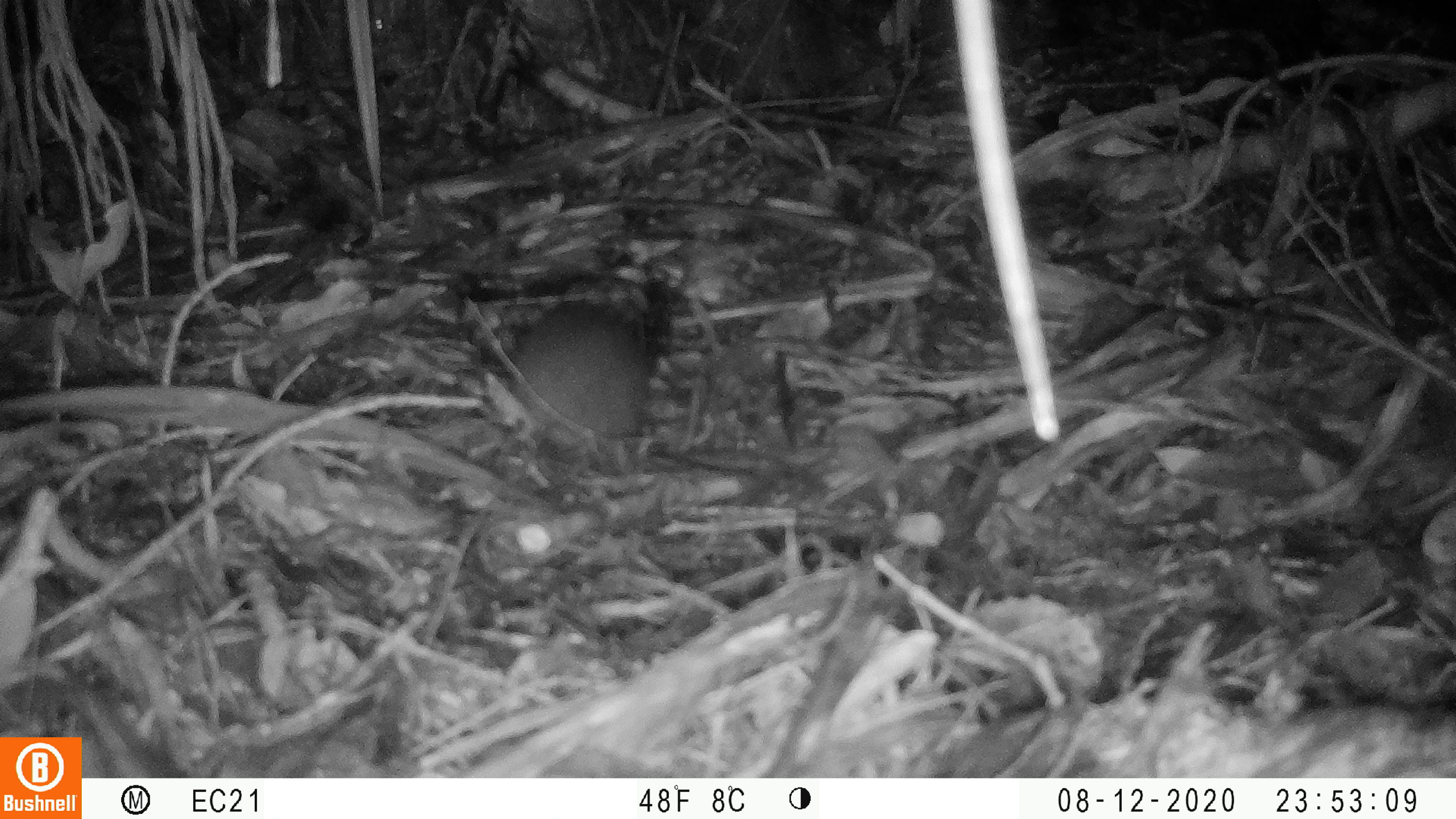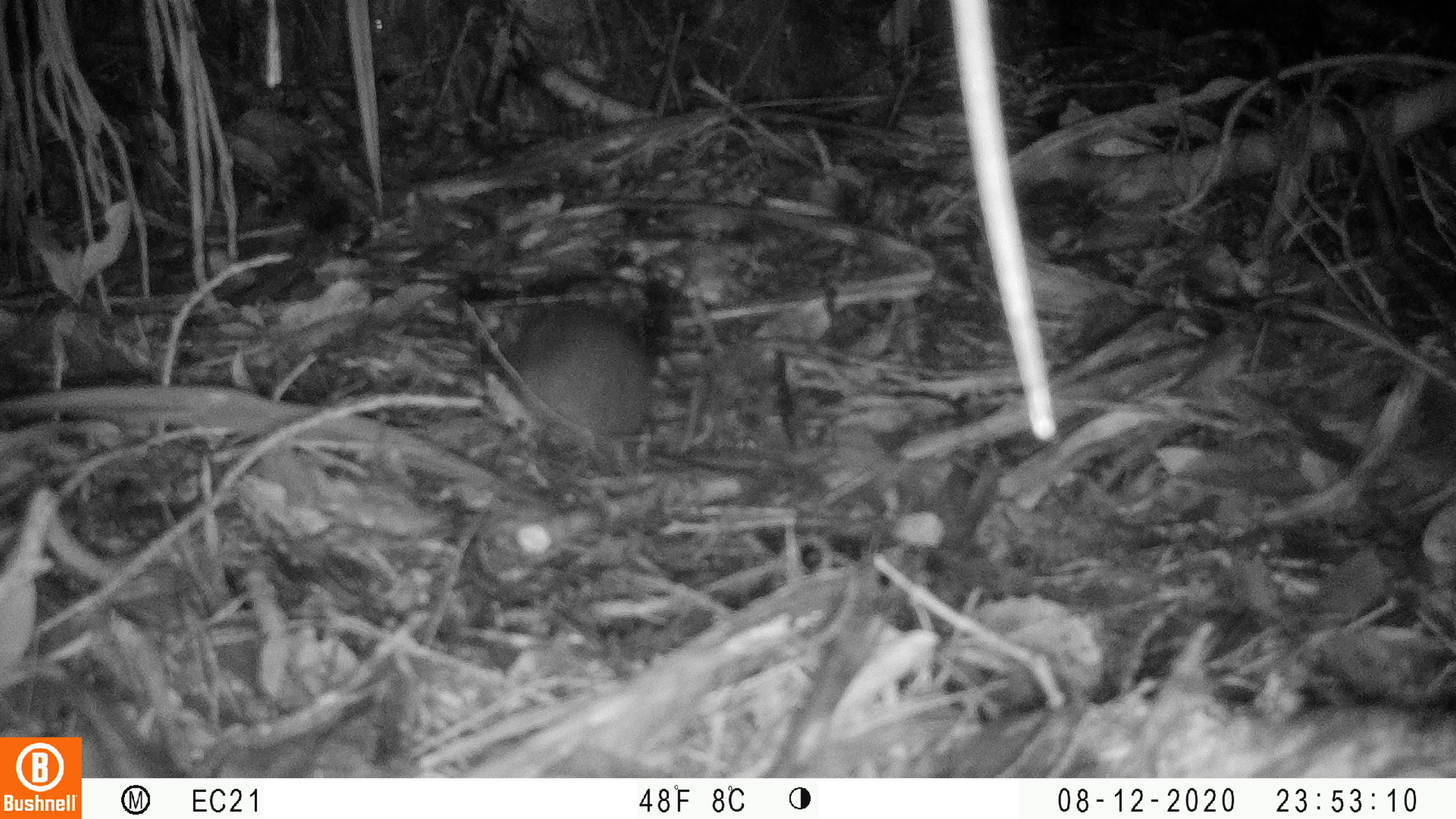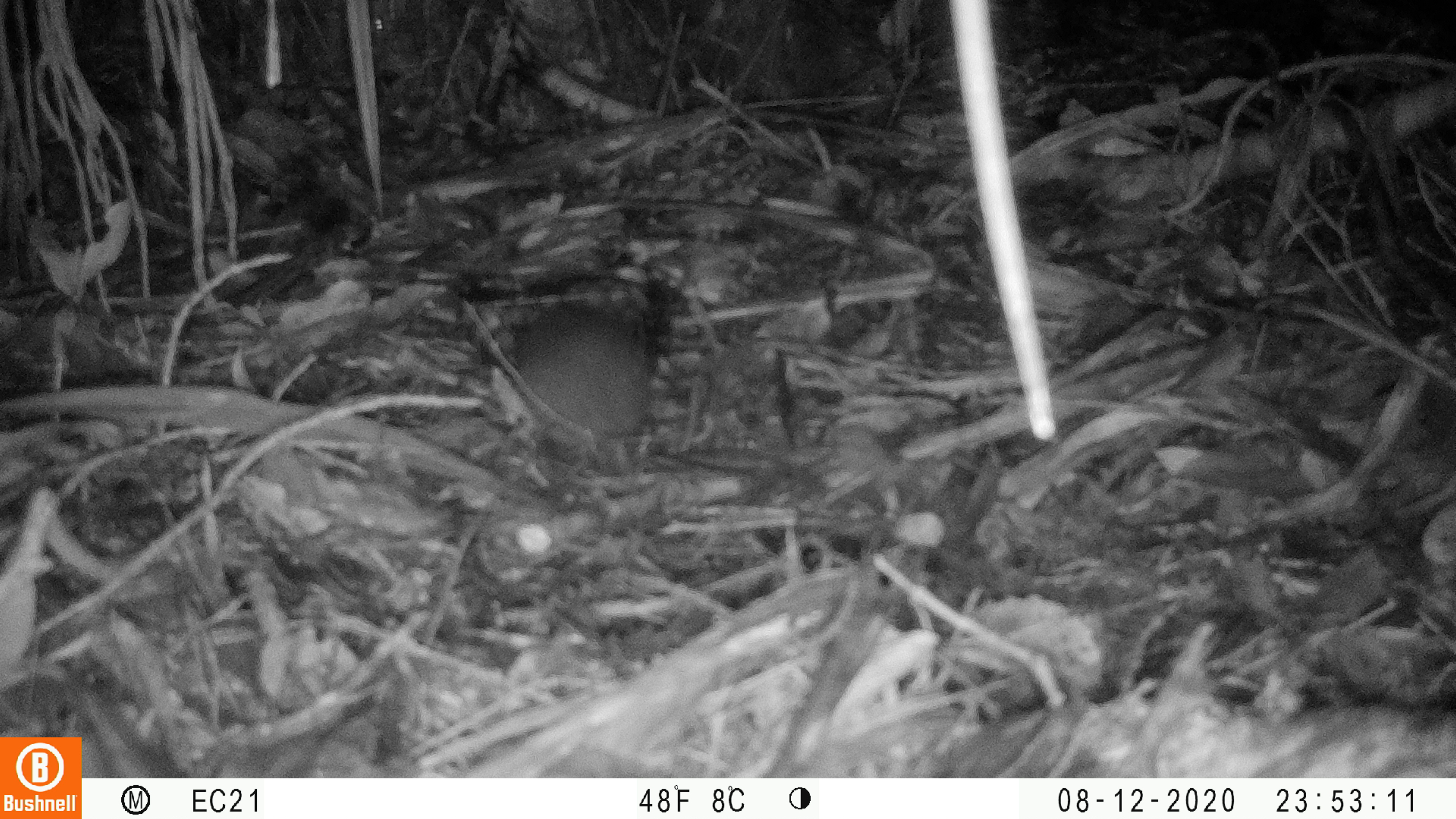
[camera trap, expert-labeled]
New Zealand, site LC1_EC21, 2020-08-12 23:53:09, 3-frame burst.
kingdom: Animalia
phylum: Chordata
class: Mammalia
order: Rodentia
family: Muridae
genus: Rattus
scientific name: Rattus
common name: rat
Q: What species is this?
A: Rat (Rattus).